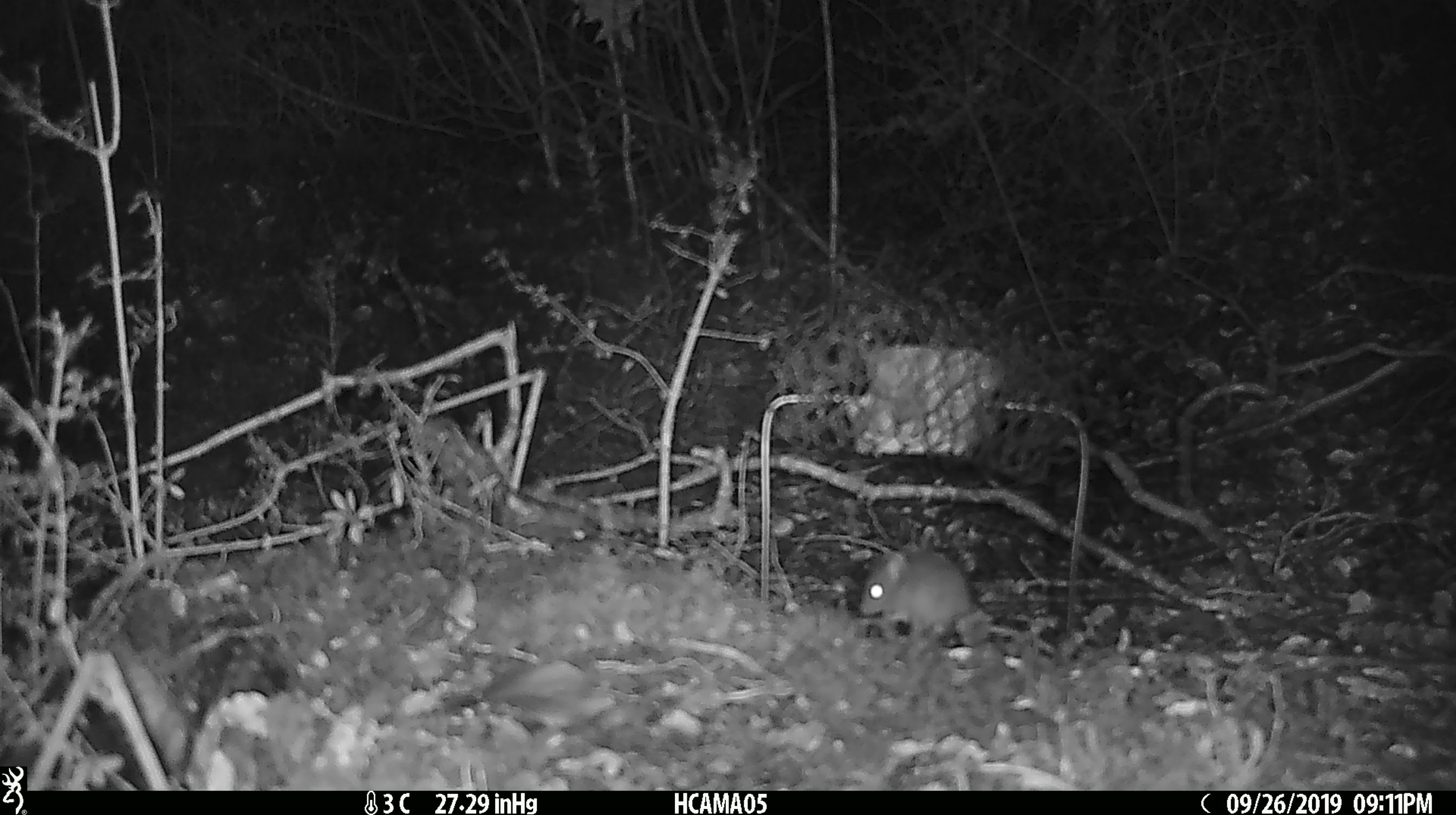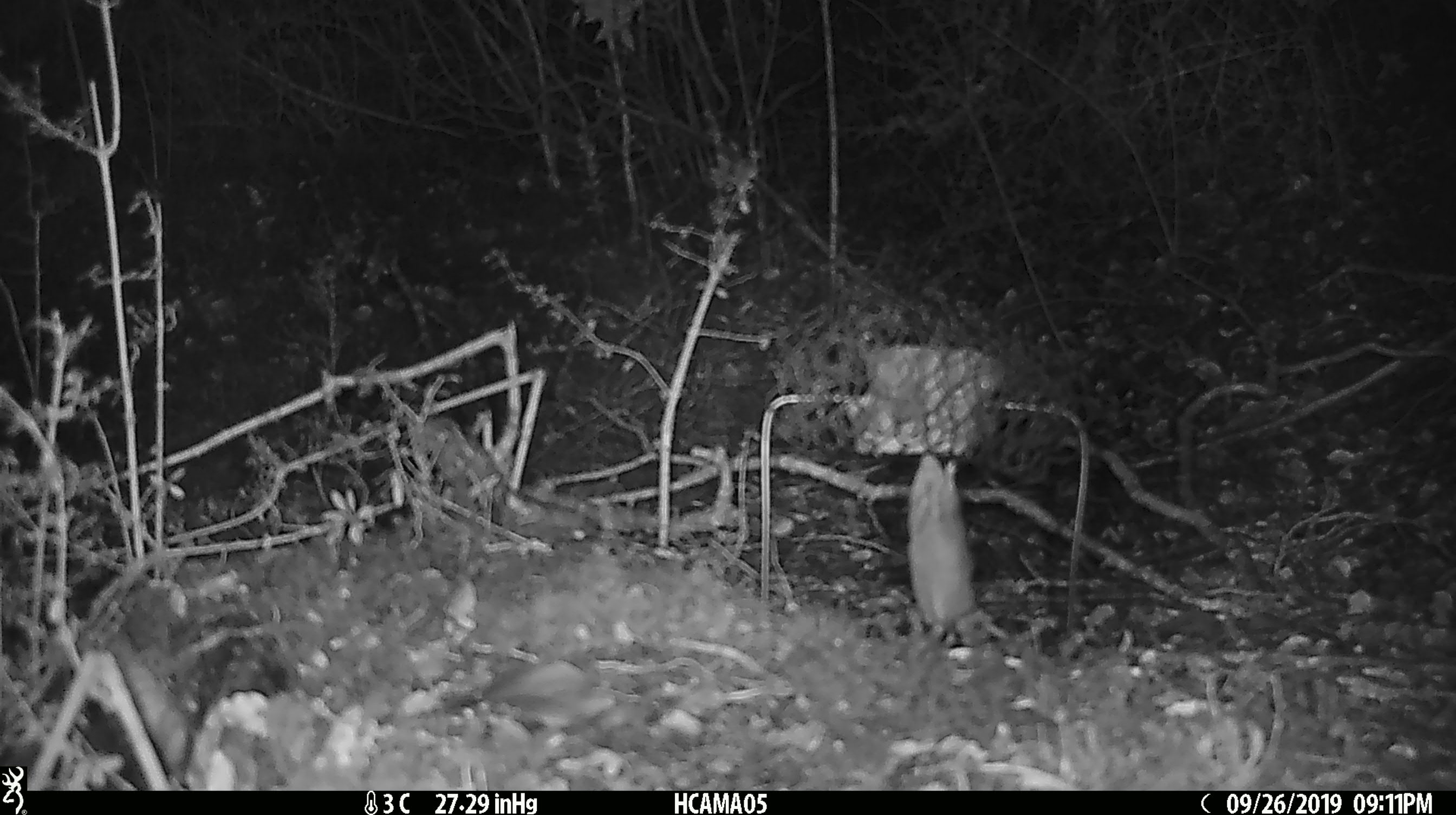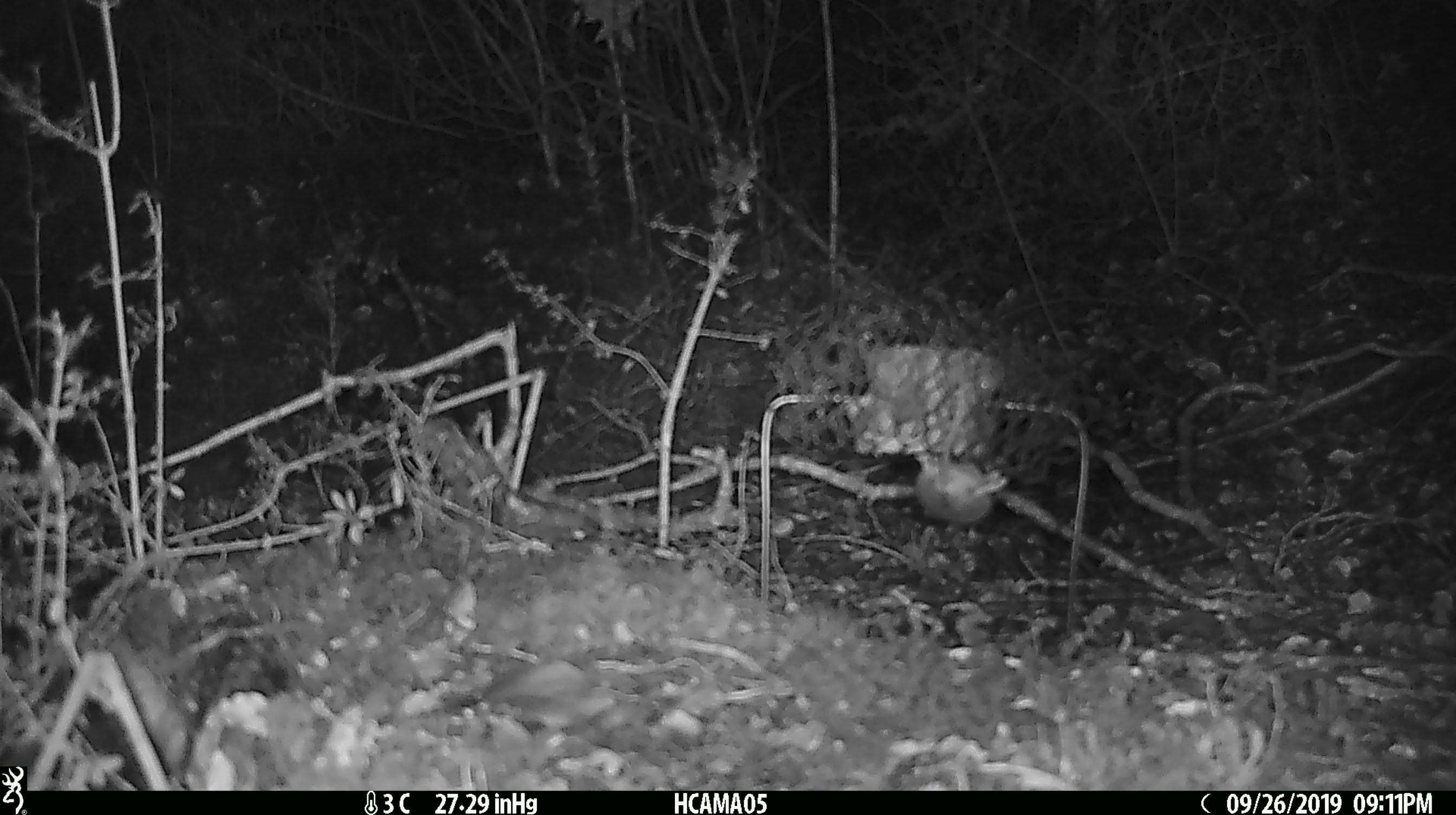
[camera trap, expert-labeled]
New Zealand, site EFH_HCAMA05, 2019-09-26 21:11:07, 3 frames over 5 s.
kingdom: Animalia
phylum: Chordata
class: Mammalia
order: Rodentia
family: Muridae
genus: Mus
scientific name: Mus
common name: mouse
Mouse (Mus).